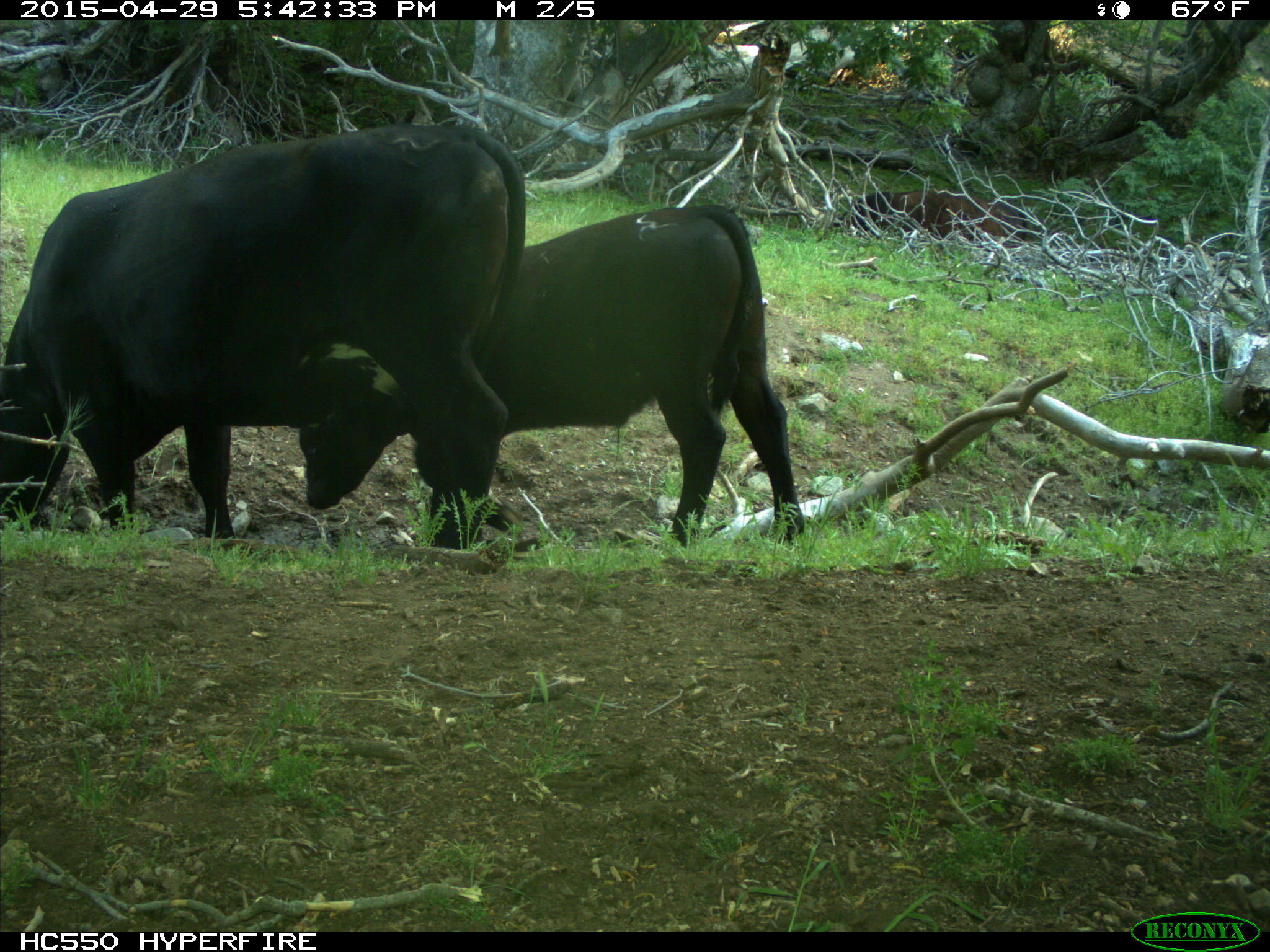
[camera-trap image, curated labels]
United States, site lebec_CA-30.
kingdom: Animalia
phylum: Chordata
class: Mammalia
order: Artiodactyla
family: Bovidae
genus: Bos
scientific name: Bos taurus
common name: domestic cow